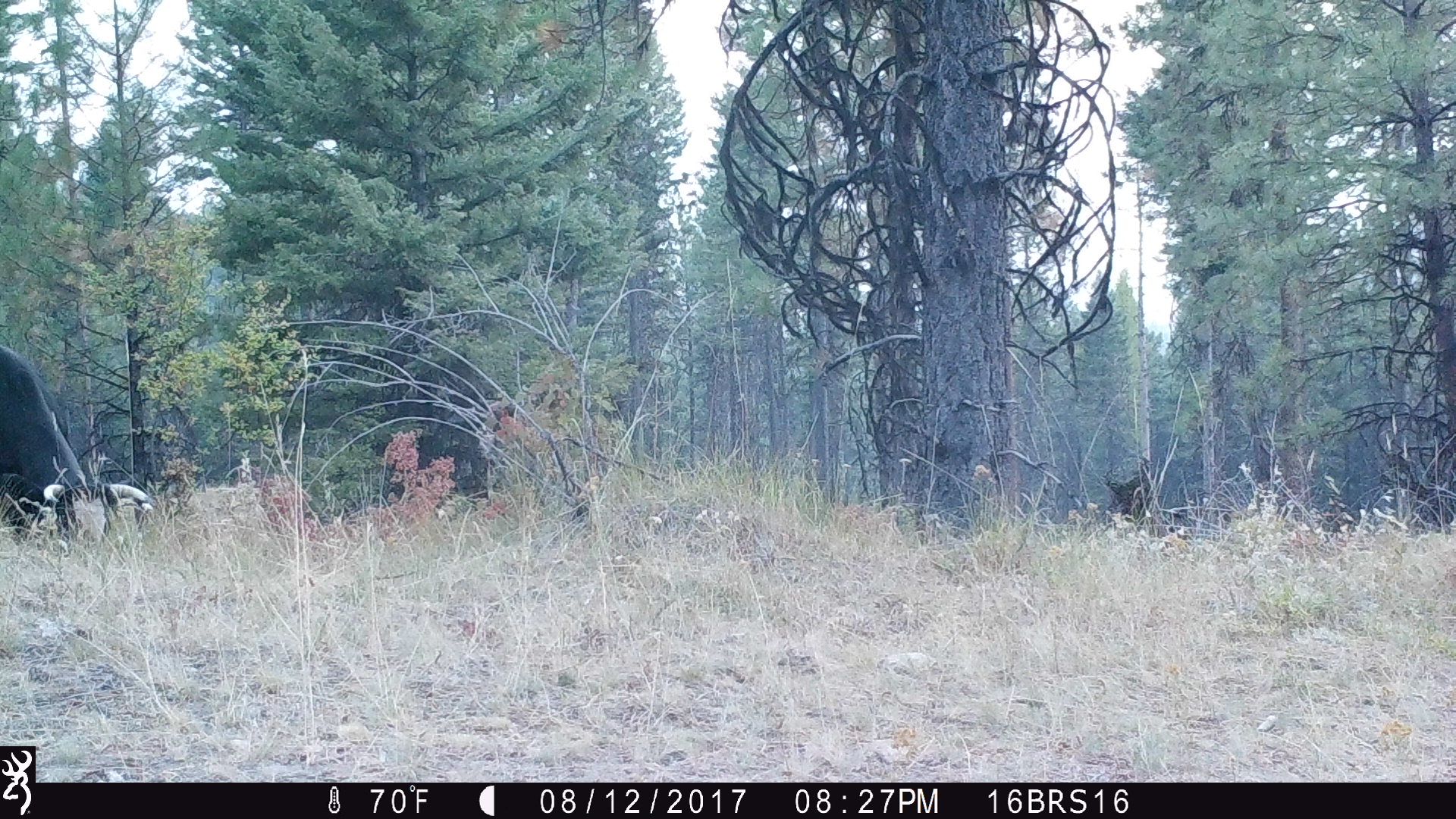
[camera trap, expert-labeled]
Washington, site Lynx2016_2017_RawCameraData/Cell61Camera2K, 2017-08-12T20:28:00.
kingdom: Animalia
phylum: Chordata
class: Mammalia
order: Artiodactyla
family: Bovidae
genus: Bos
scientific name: Bos taurus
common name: domestic cattle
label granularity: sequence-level